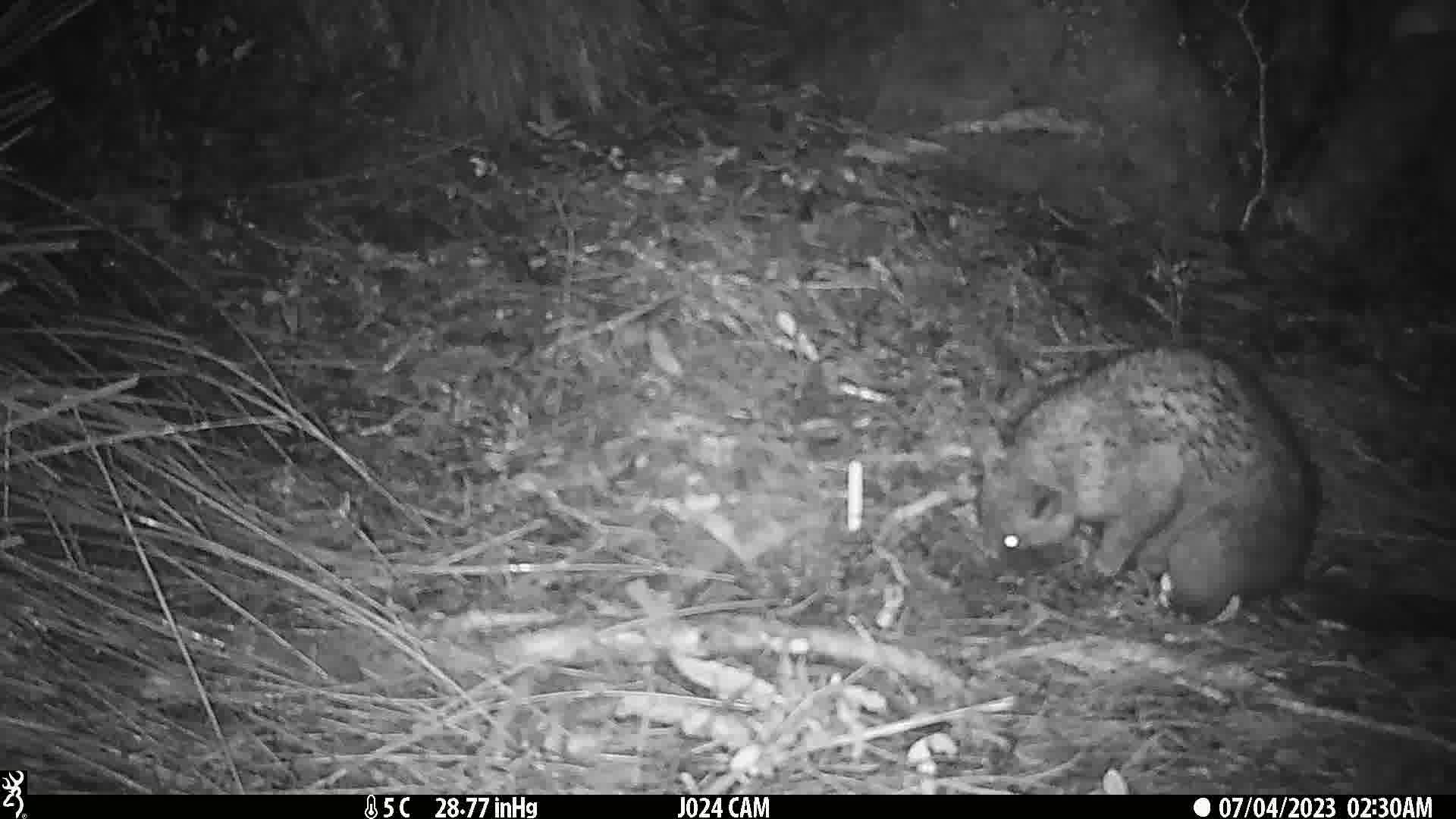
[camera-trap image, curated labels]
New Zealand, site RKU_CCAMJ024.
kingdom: Animalia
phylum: Chordata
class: Mammalia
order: Diprotodontia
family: Phalangeridae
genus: Trichosurus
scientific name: Trichosurus vulpecula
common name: common brushtail possum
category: possum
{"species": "possum (common brushtail possum) (Trichosurus vulpecula)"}